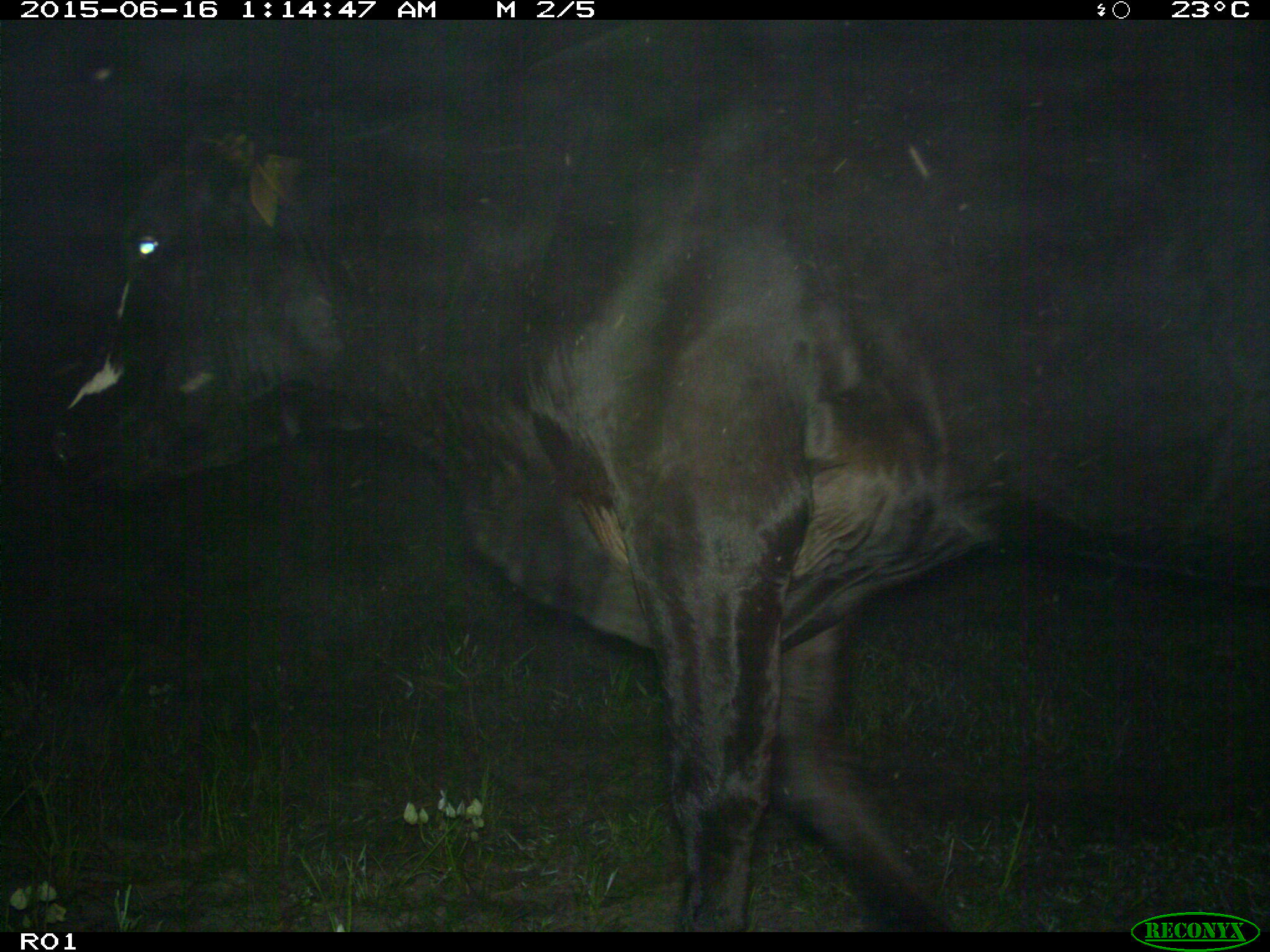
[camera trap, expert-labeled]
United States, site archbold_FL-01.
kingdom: Animalia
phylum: Chordata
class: Mammalia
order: Artiodactyla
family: Bovidae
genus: Bos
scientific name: Bos taurus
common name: domestic cow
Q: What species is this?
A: Bos taurus (domestic cow).